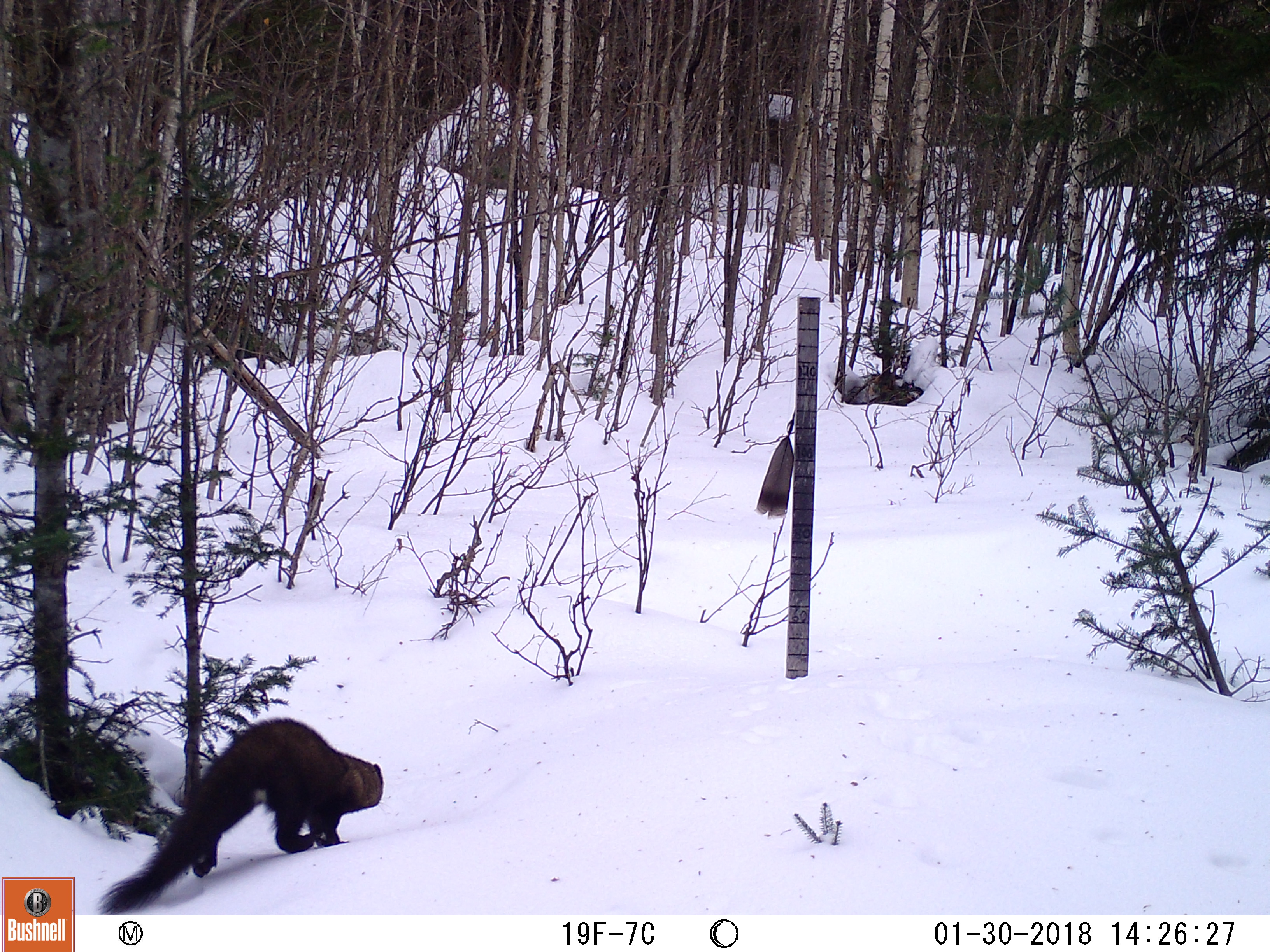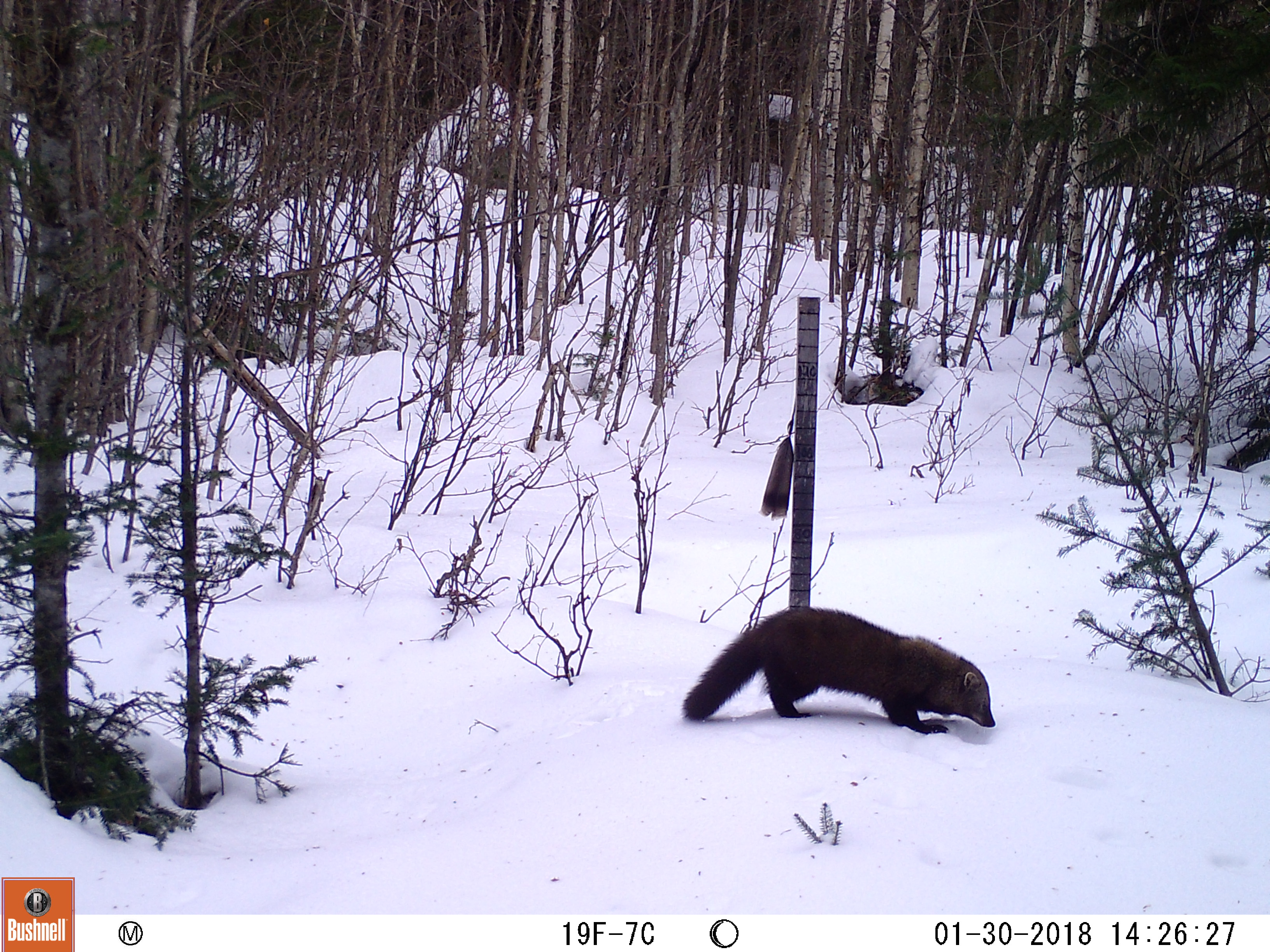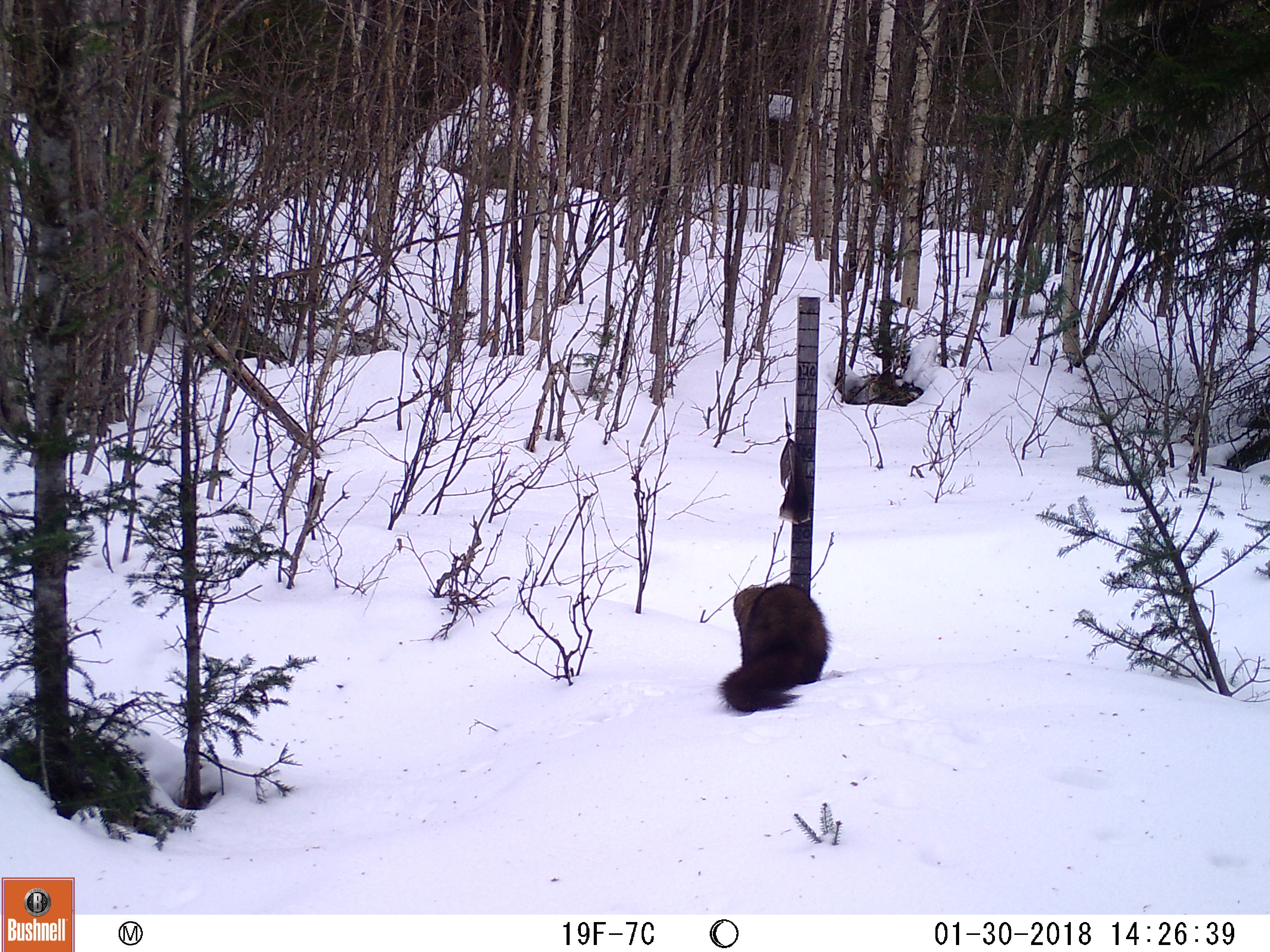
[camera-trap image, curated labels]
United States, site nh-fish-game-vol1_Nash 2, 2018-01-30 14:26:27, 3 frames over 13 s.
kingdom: Animalia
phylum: Chordata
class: Mammalia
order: Carnivora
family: Mustelidae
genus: Pekania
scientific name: Pekania pennanti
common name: fisher